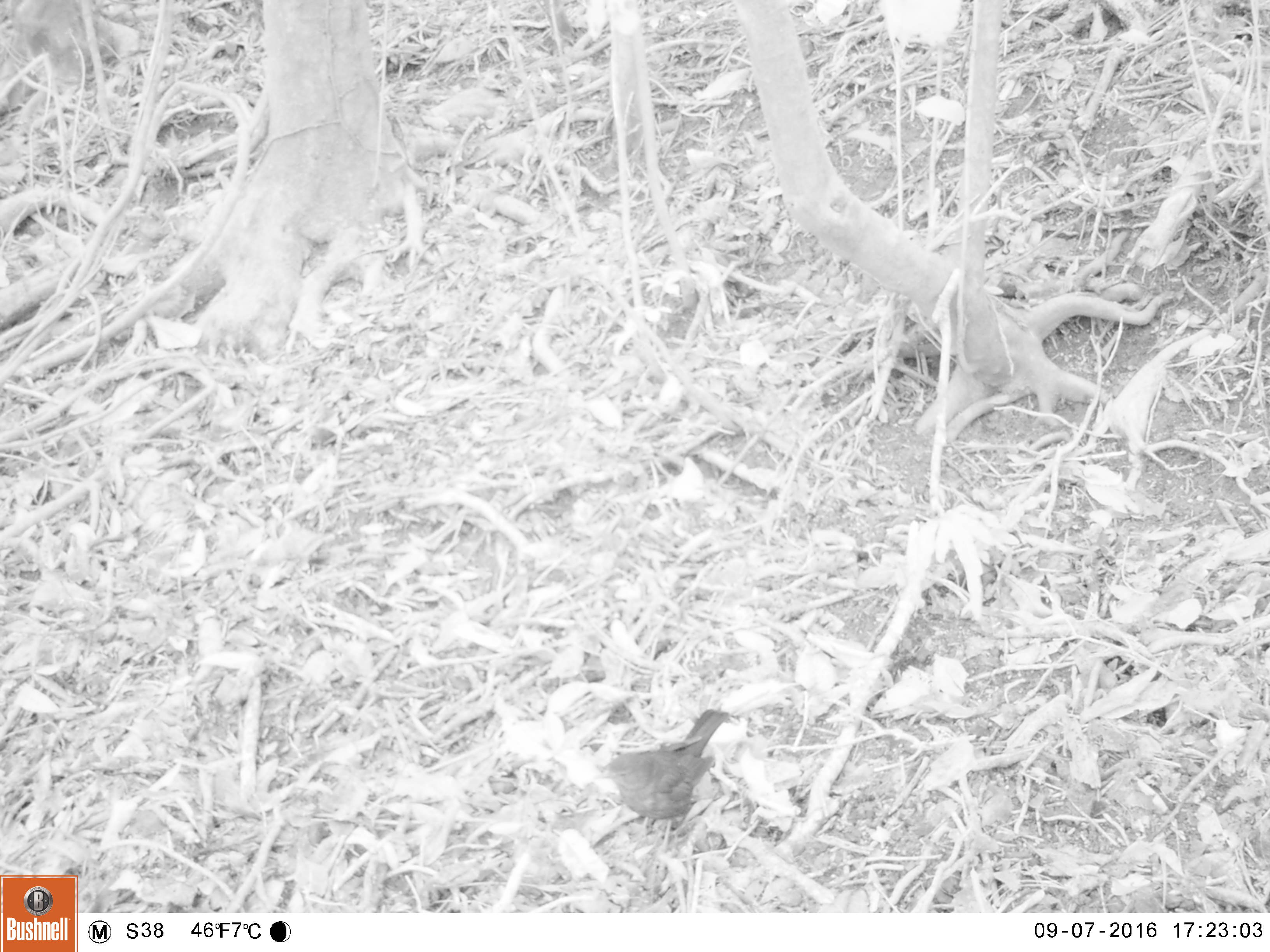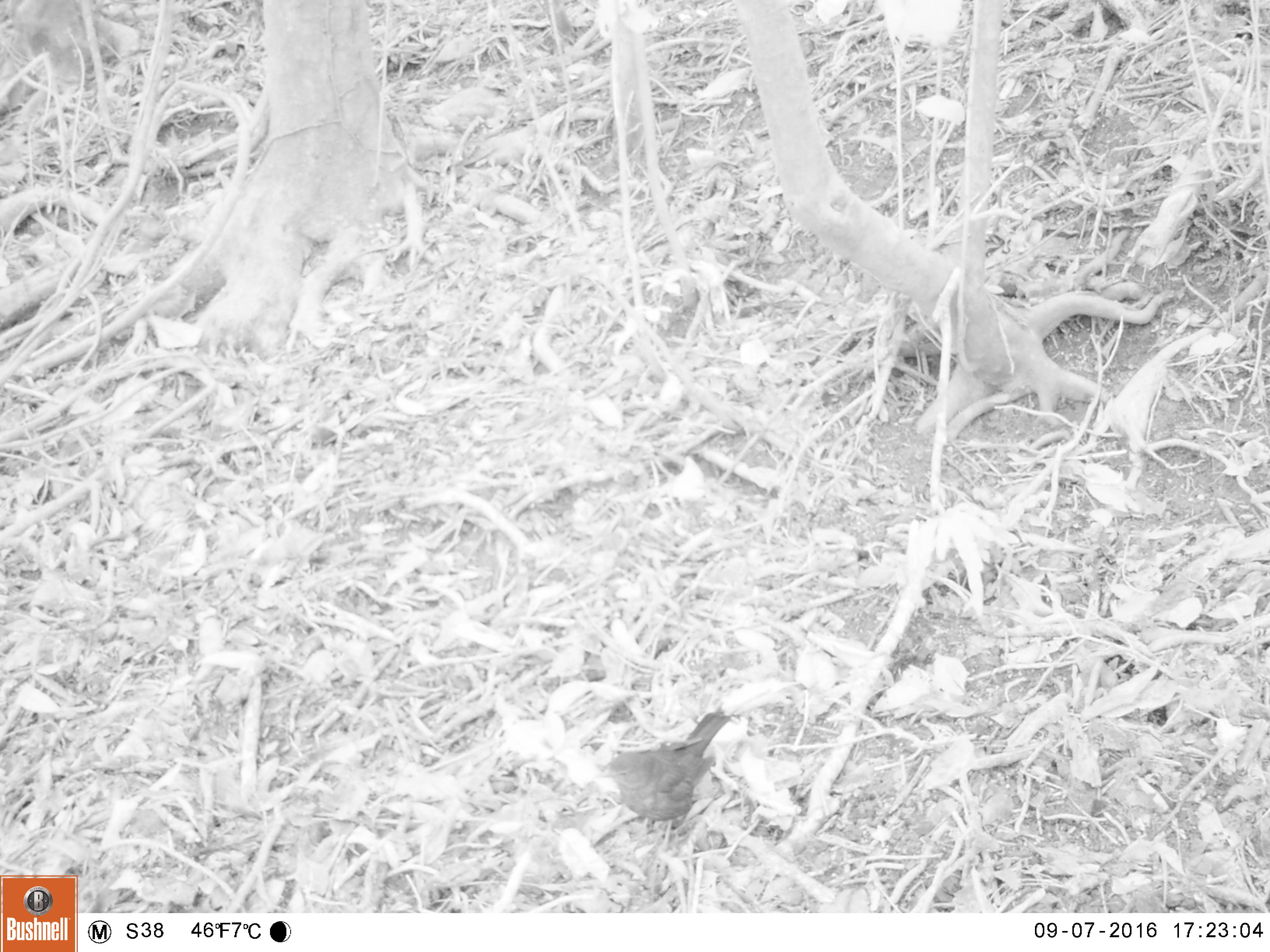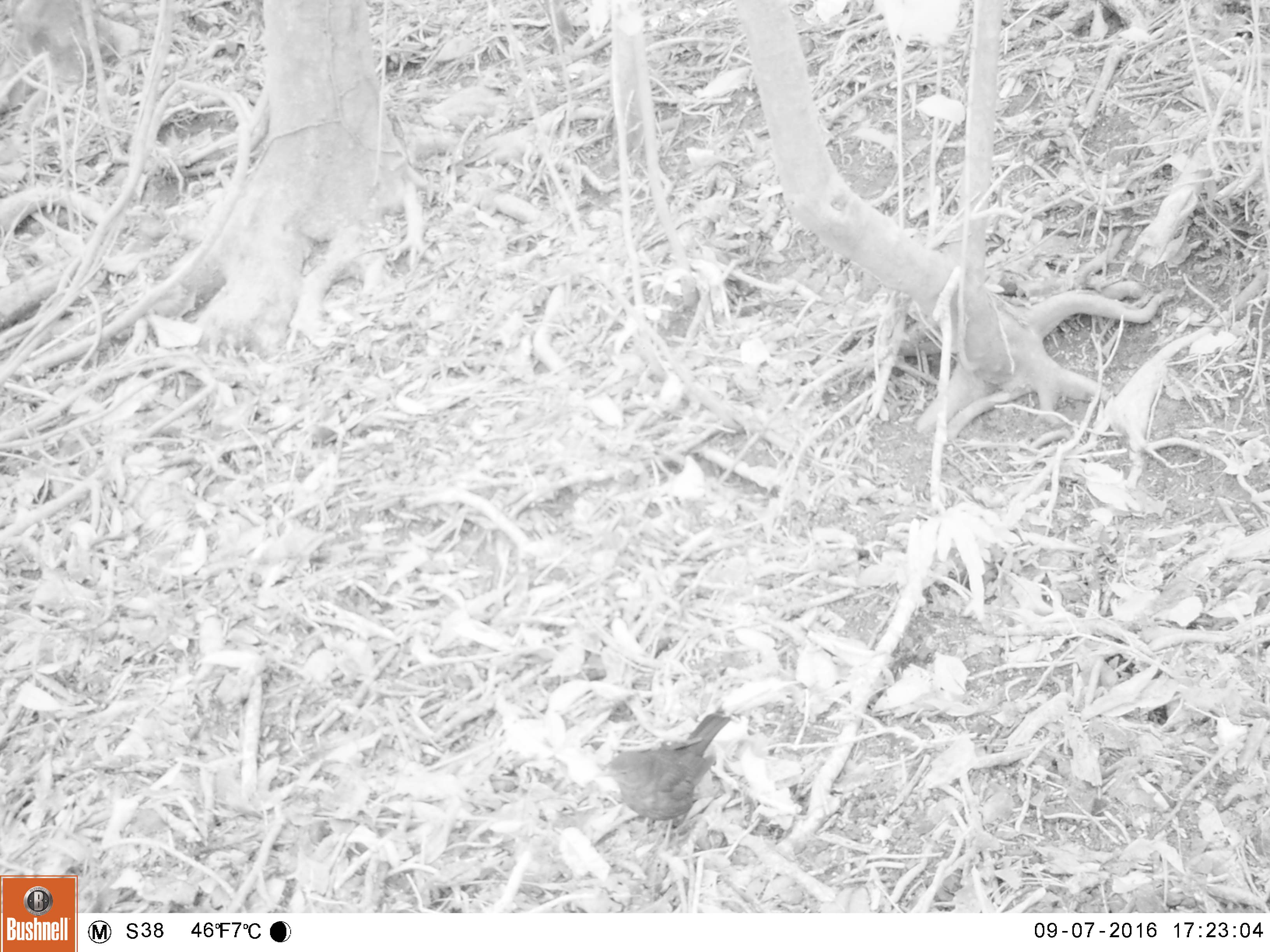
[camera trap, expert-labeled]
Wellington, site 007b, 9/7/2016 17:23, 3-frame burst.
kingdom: Animalia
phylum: Chordata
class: Aves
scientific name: Aves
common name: bird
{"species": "bird (Aves)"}